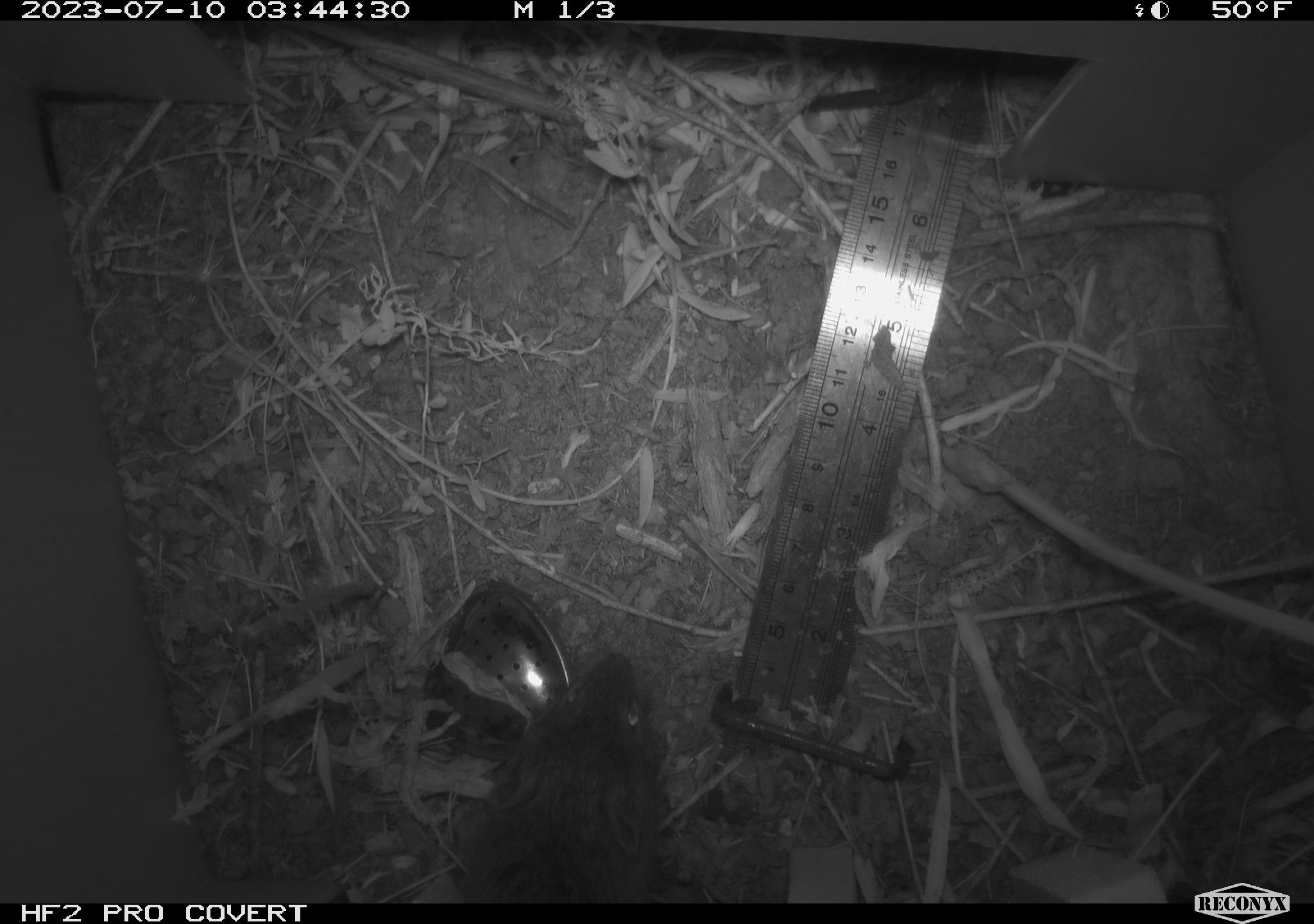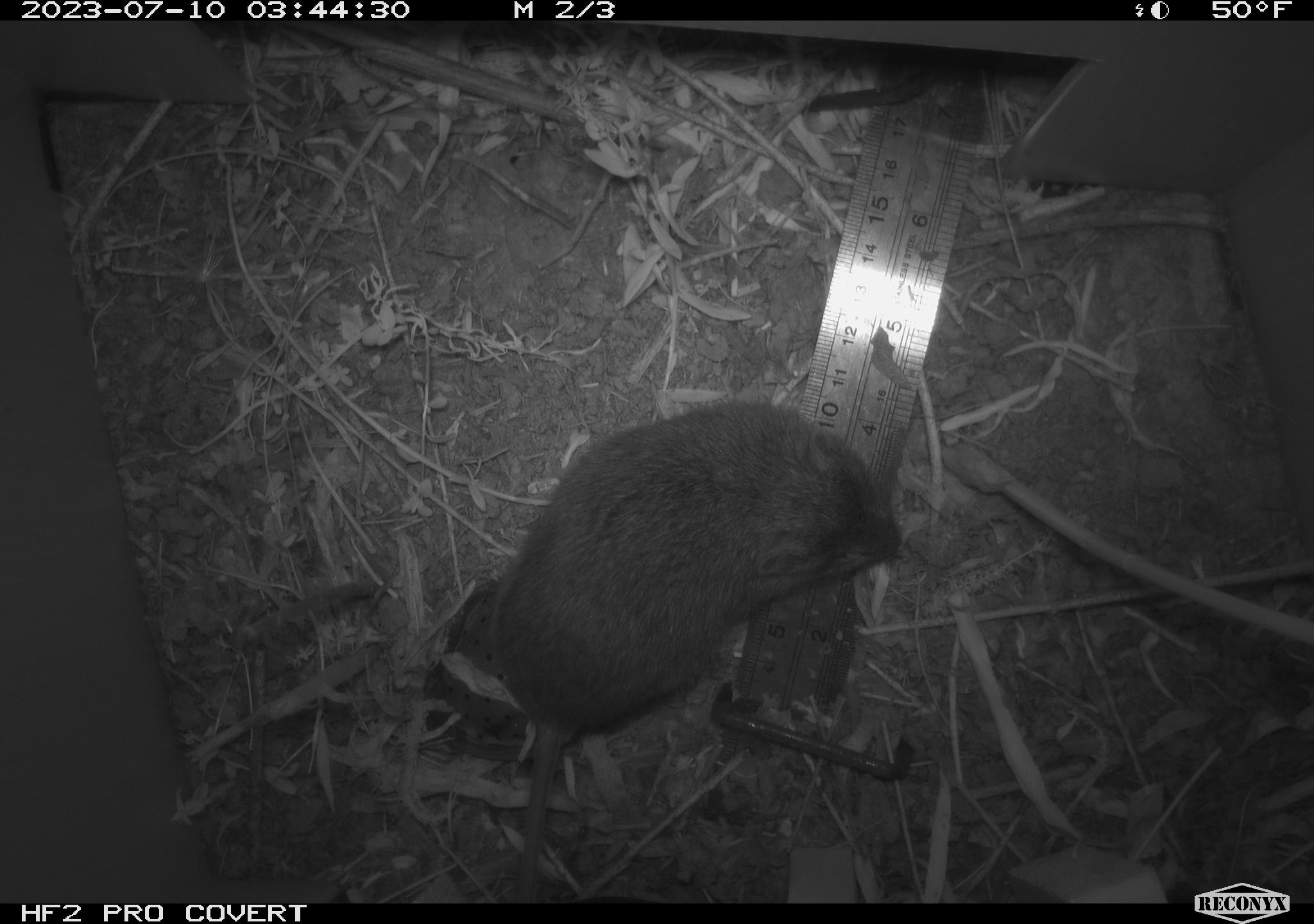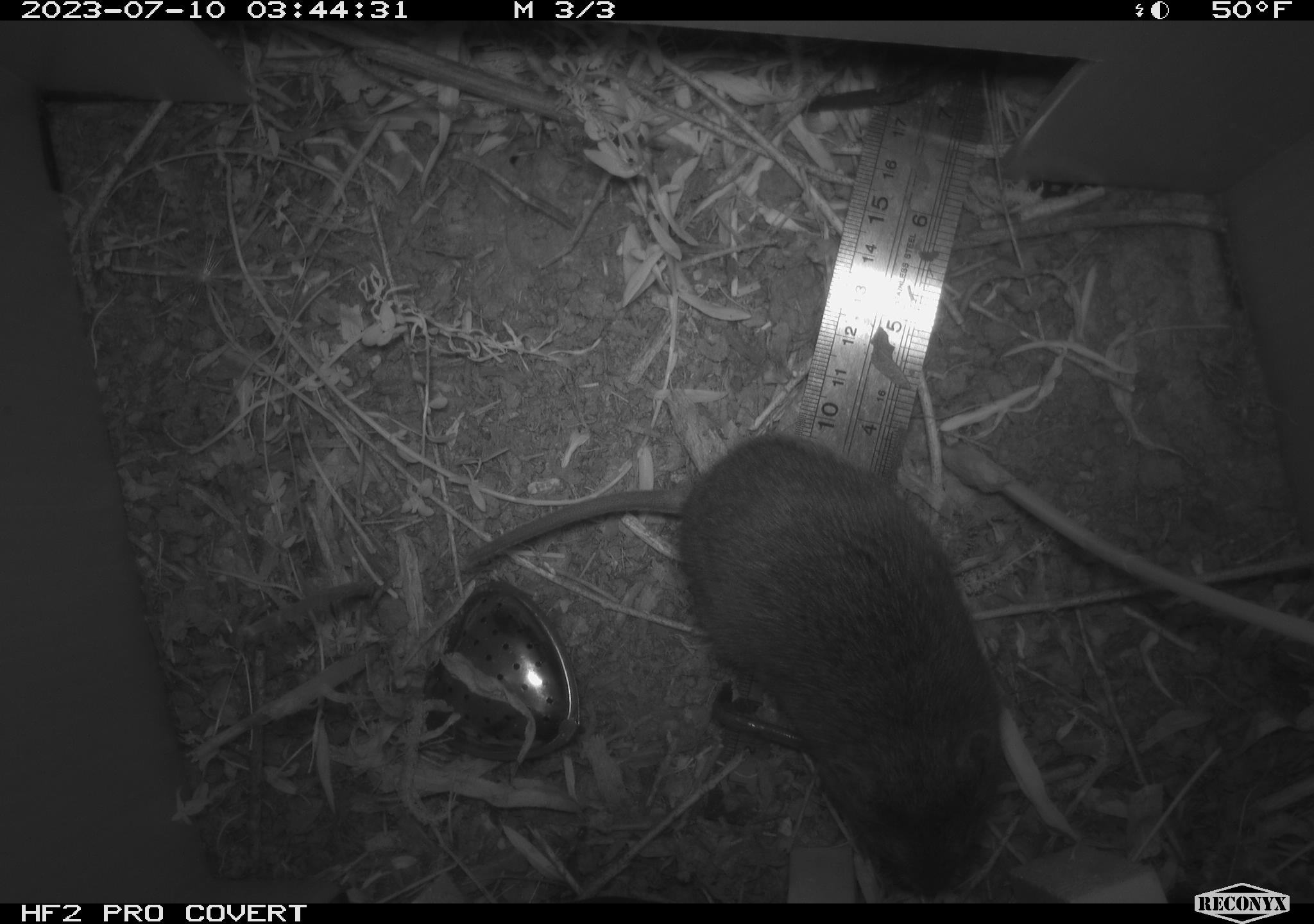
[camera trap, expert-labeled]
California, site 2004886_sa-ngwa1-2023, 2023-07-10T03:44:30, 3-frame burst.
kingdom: Animalia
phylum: Chordata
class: Mammalia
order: Rodentia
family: Cricetidae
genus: Microtus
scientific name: Microtus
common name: meadow vole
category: microtus species